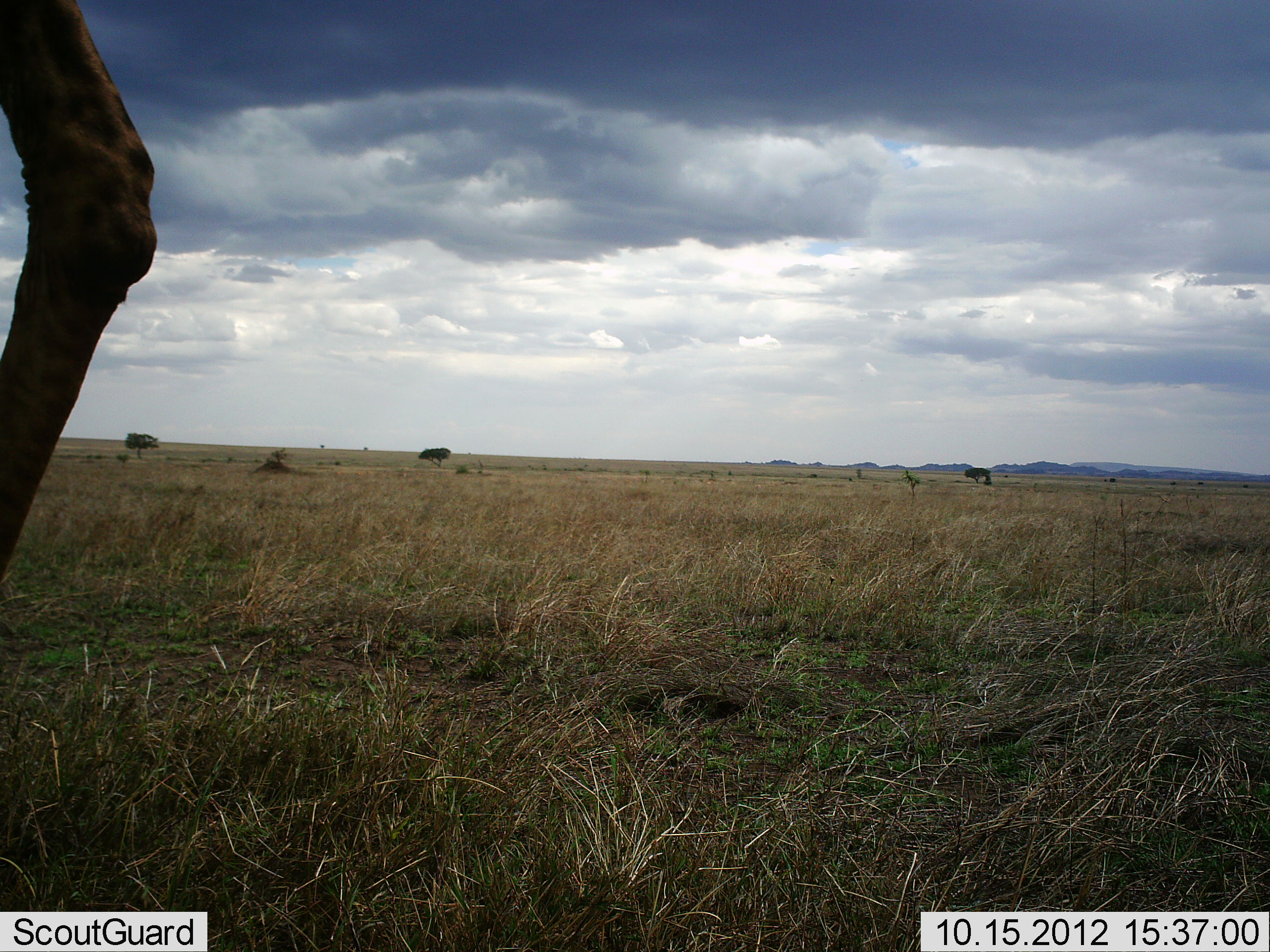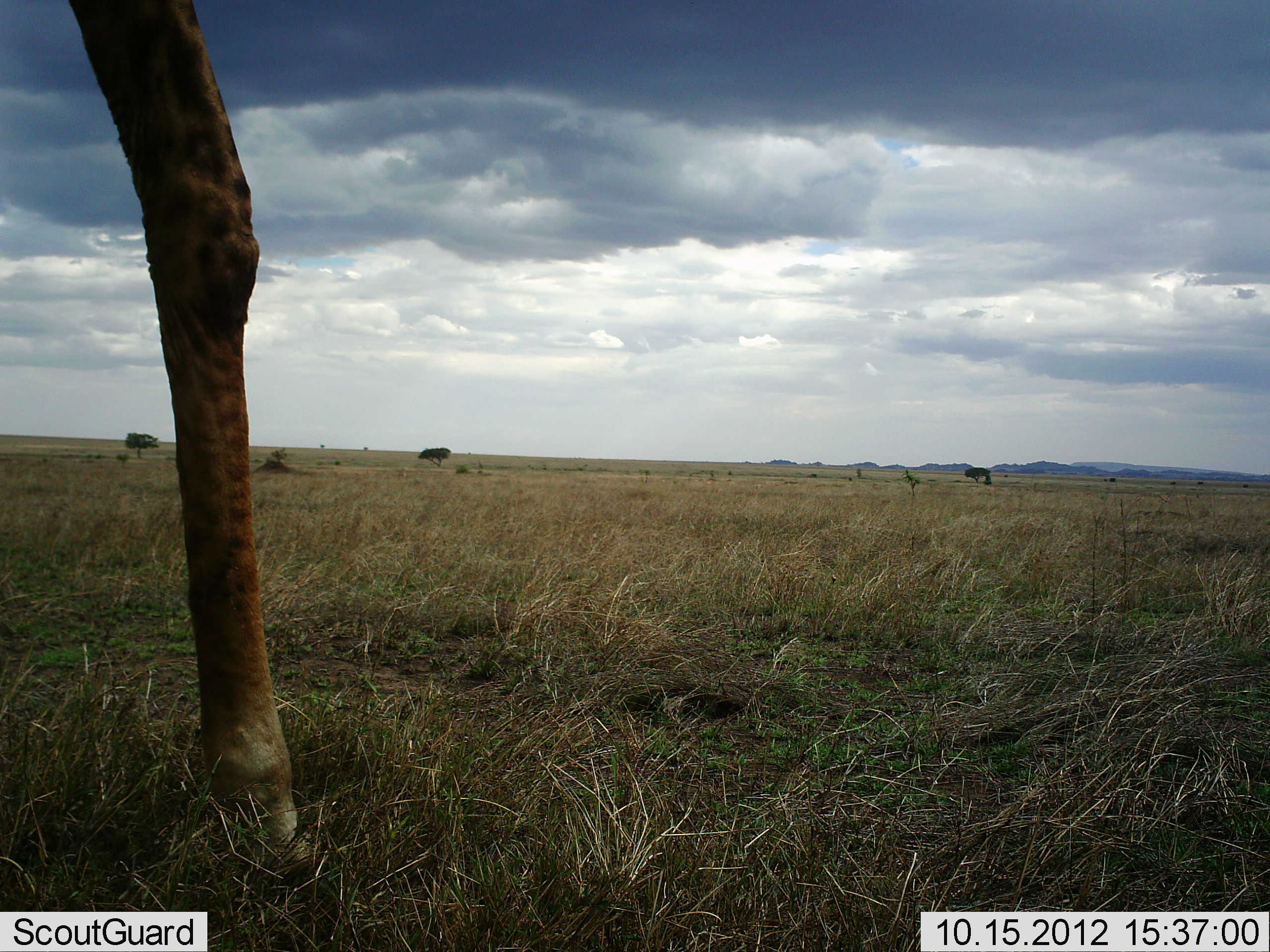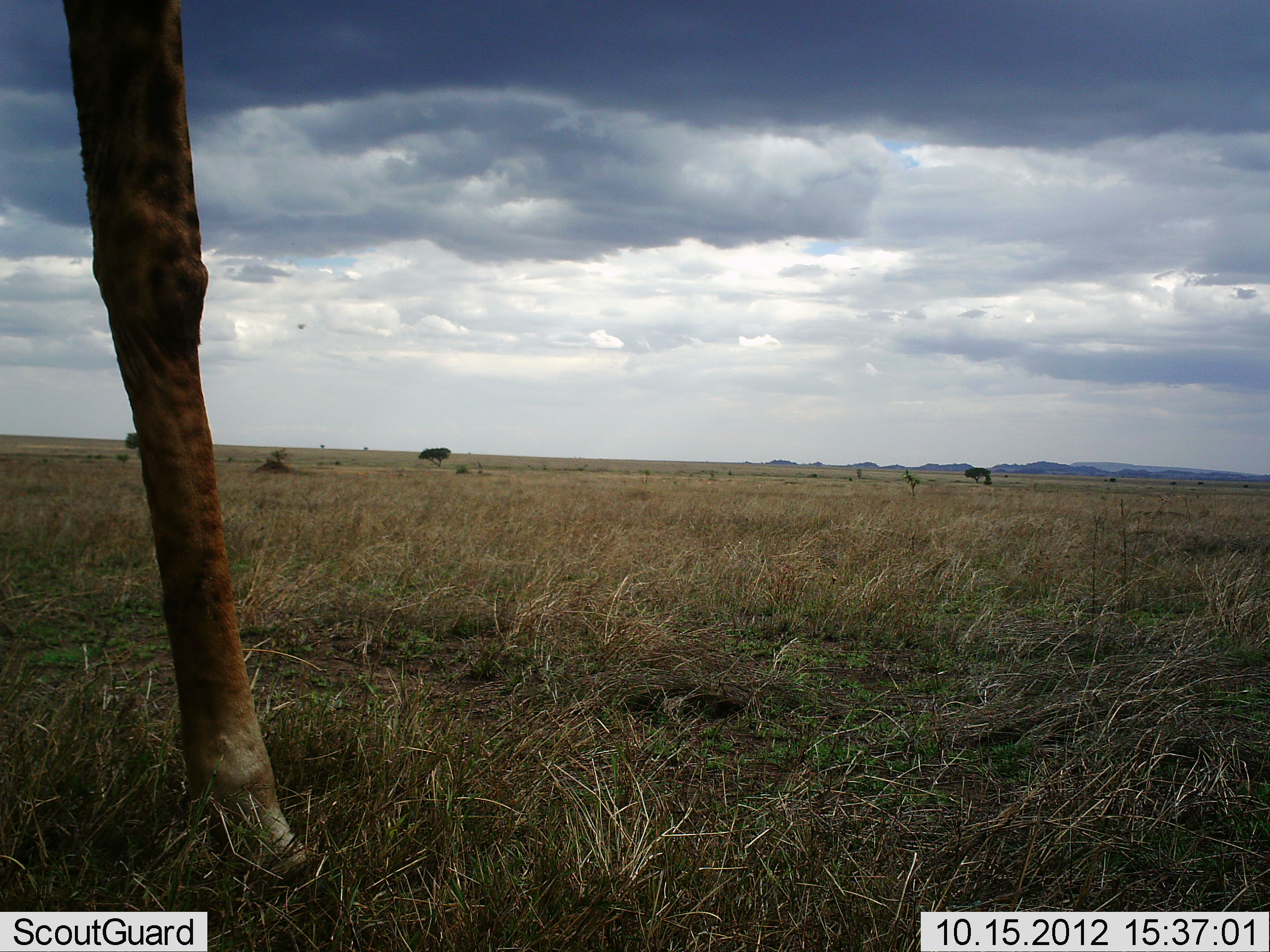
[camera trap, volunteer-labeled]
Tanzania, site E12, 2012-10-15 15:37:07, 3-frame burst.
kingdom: Animalia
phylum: Chordata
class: Mammalia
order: Artiodactyla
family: Giraffidae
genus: Giraffa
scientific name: Giraffa camelopardalis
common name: giraffe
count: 1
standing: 30%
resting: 0%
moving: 70%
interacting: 0%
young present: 0%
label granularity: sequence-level